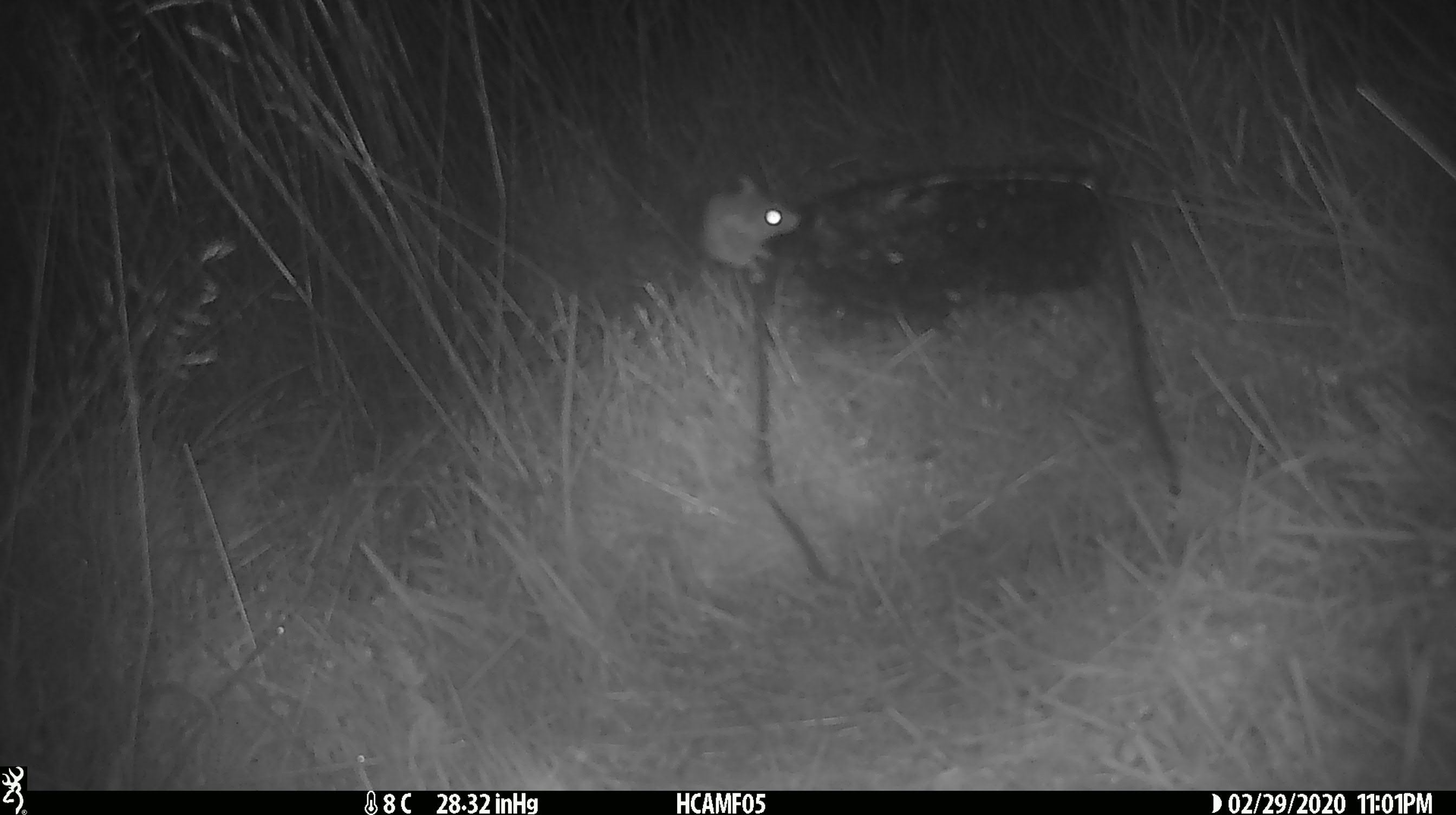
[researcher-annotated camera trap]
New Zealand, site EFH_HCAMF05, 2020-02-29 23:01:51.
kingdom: Animalia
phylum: Chordata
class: Mammalia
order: Rodentia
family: Muridae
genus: Mus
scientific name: Mus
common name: mouse